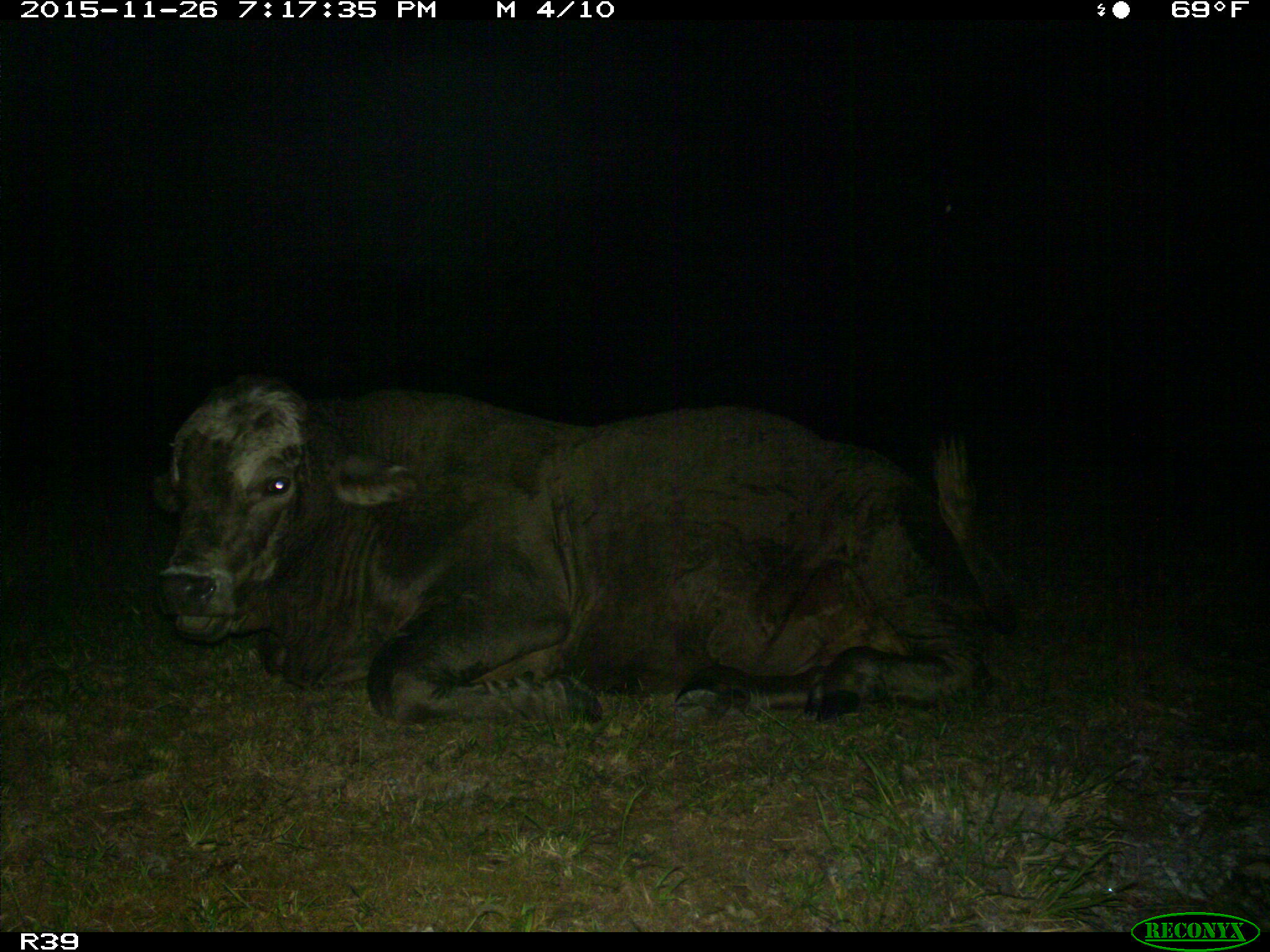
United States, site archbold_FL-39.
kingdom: Animalia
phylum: Chordata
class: Mammalia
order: Artiodactyla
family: Bovidae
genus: Bos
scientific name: Bos taurus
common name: domestic cow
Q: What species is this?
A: Bos taurus (domestic cow).